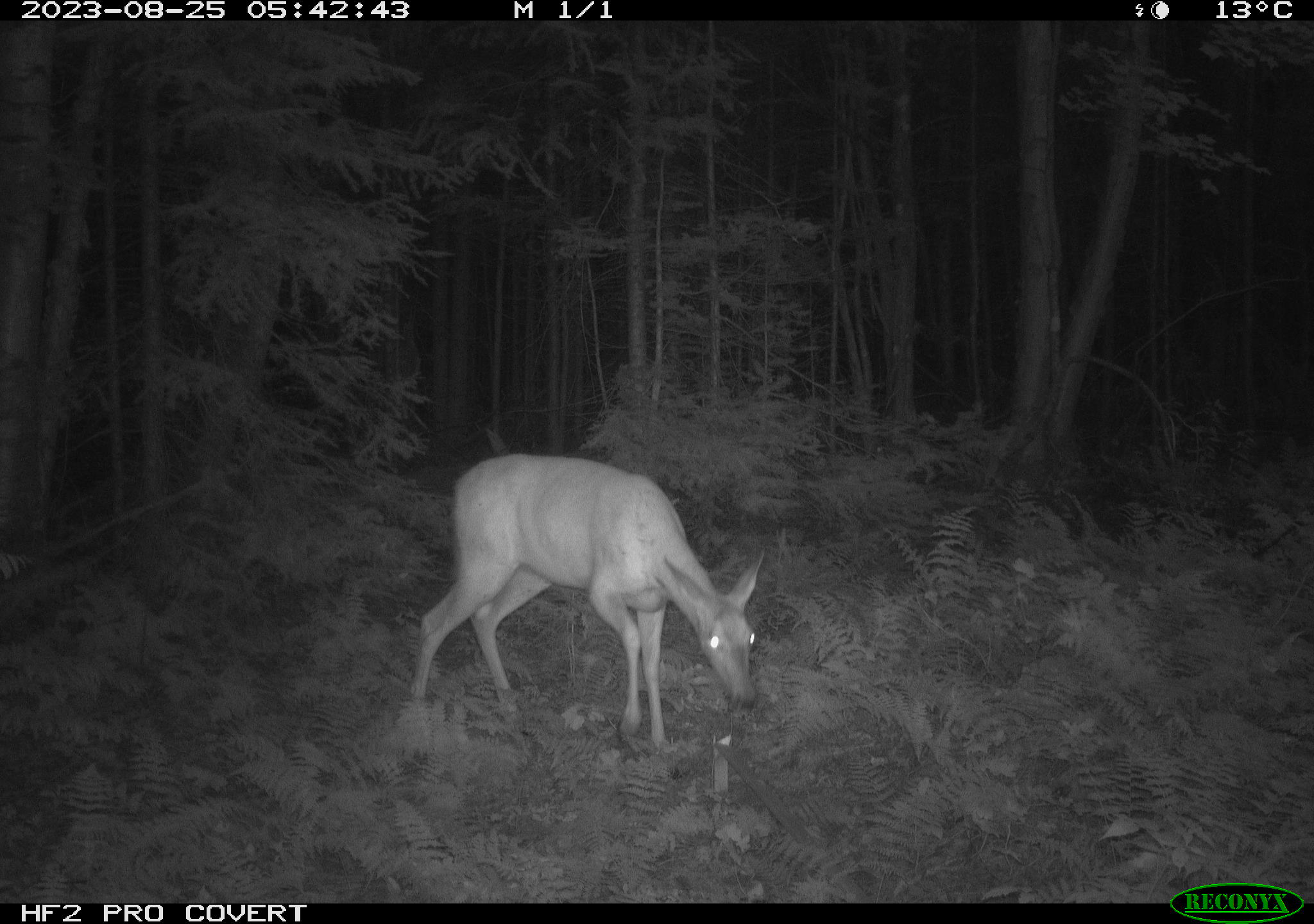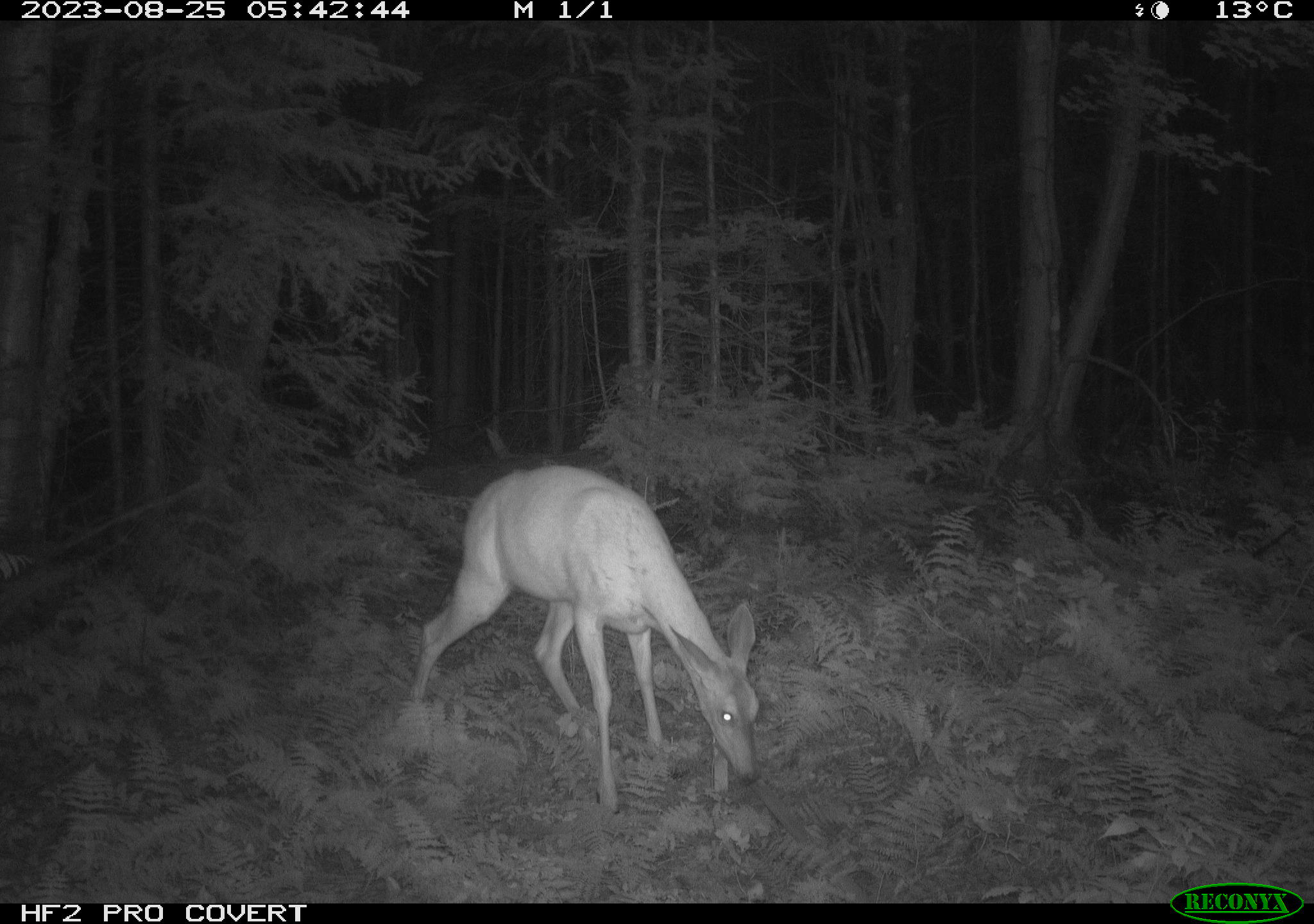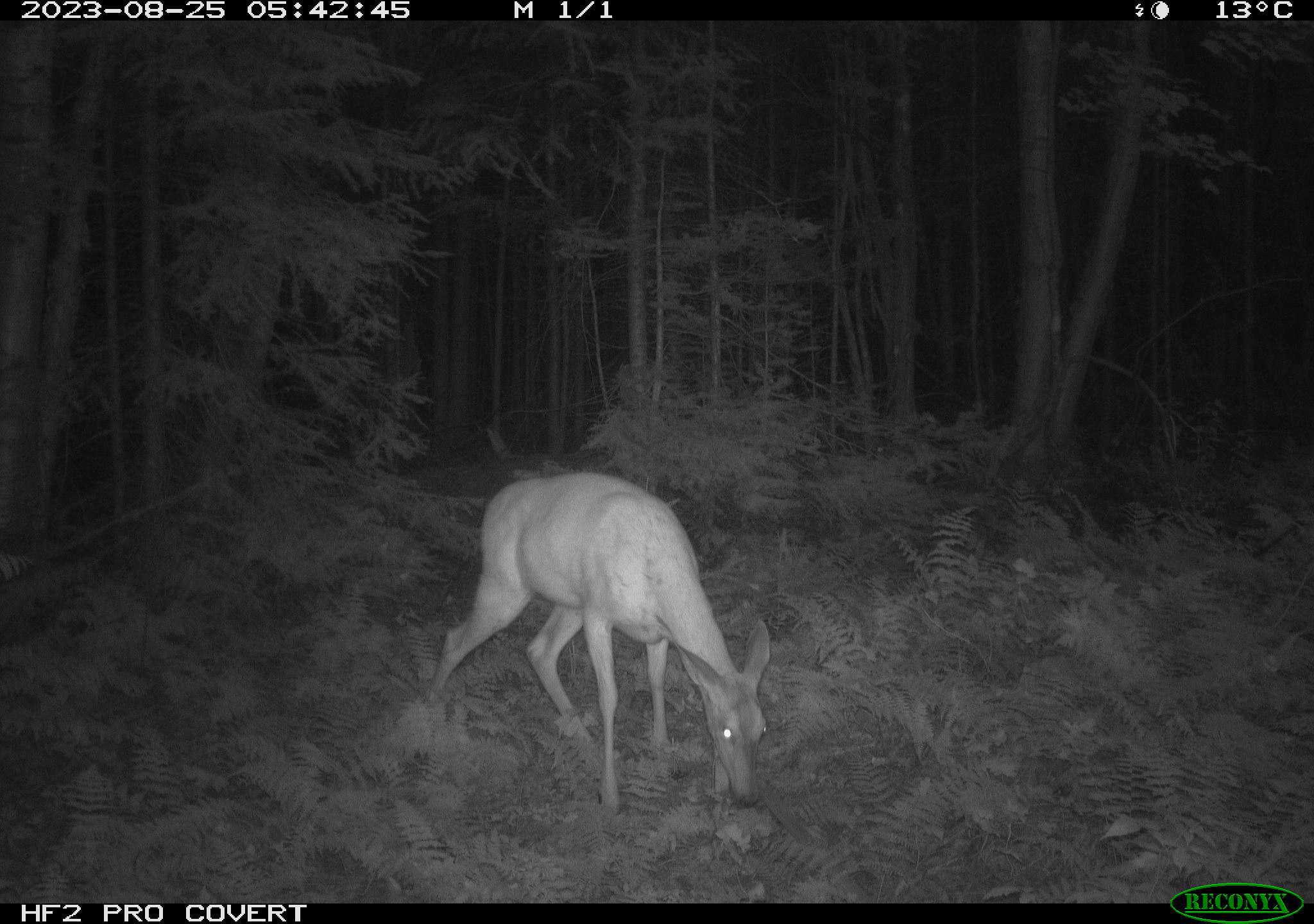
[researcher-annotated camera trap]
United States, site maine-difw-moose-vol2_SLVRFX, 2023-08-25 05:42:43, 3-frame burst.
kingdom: Animalia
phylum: Chordata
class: Mammalia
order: Artiodactyla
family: Cervidae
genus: Odocoileus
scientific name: Odocoileus virginianus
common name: white-tailed deer